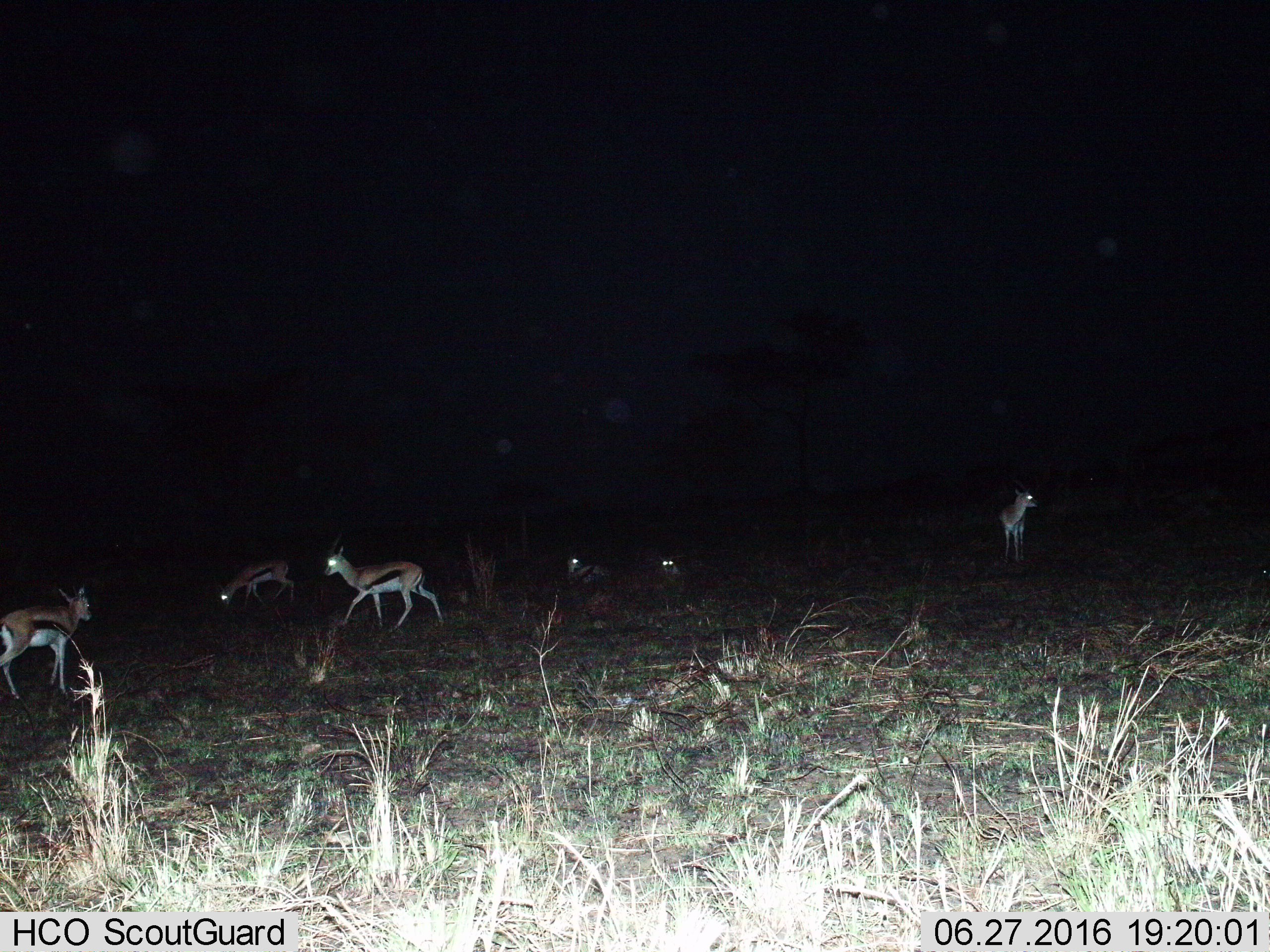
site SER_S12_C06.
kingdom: Animalia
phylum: Chordata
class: Mammalia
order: Artiodactyla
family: Bovidae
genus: Eudorcas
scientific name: Eudorcas thomsonii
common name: thomson's gazelle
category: gazellethomsons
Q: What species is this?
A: Gazellethomsons (thomson's gazelle) (Eudorcas thomsonii).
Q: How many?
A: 6.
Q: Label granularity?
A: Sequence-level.